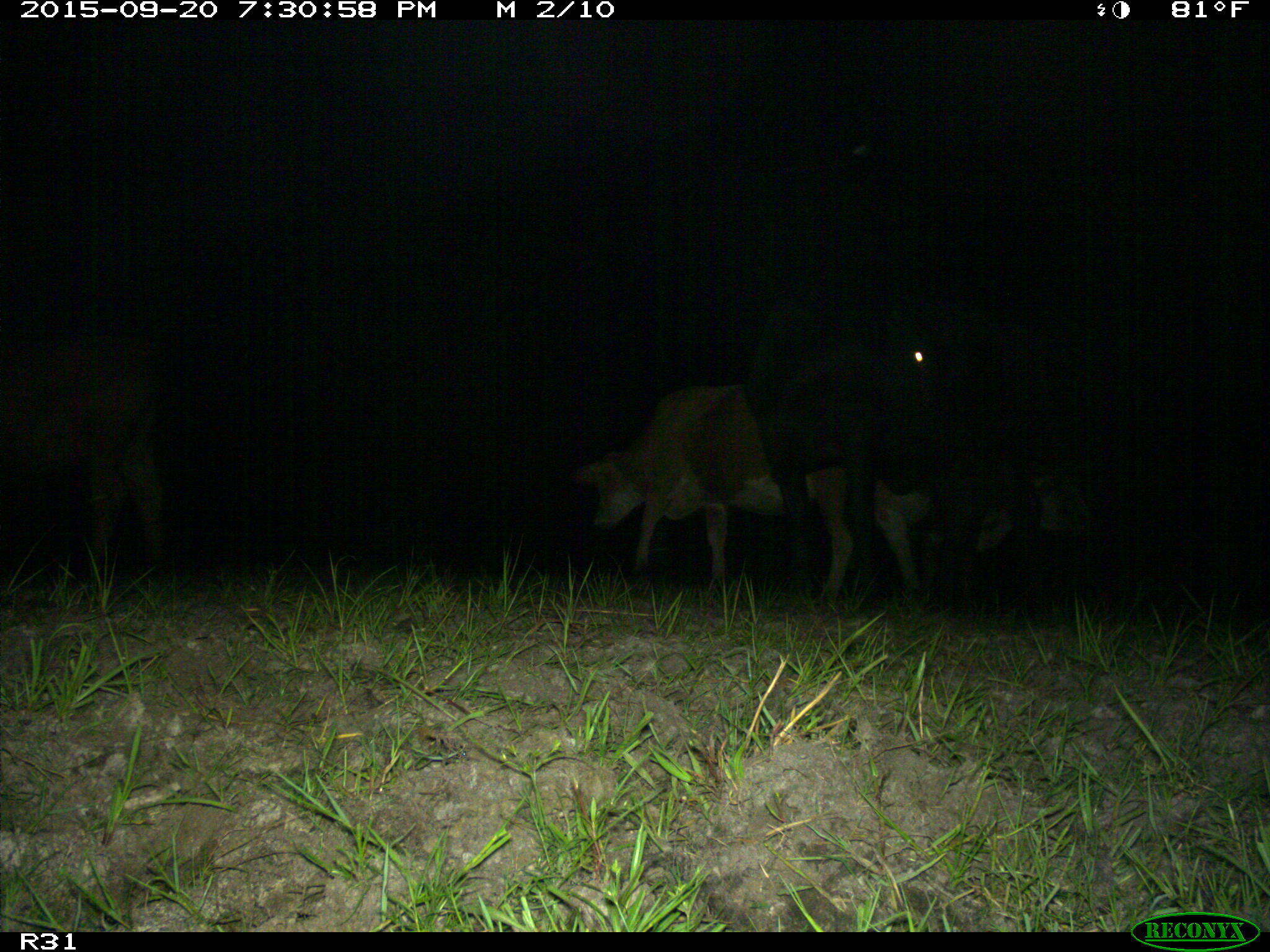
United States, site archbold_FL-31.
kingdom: Animalia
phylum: Chordata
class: Mammalia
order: Artiodactyla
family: Bovidae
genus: Bos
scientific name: Bos taurus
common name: domestic cow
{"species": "Bos taurus (domestic cow)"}